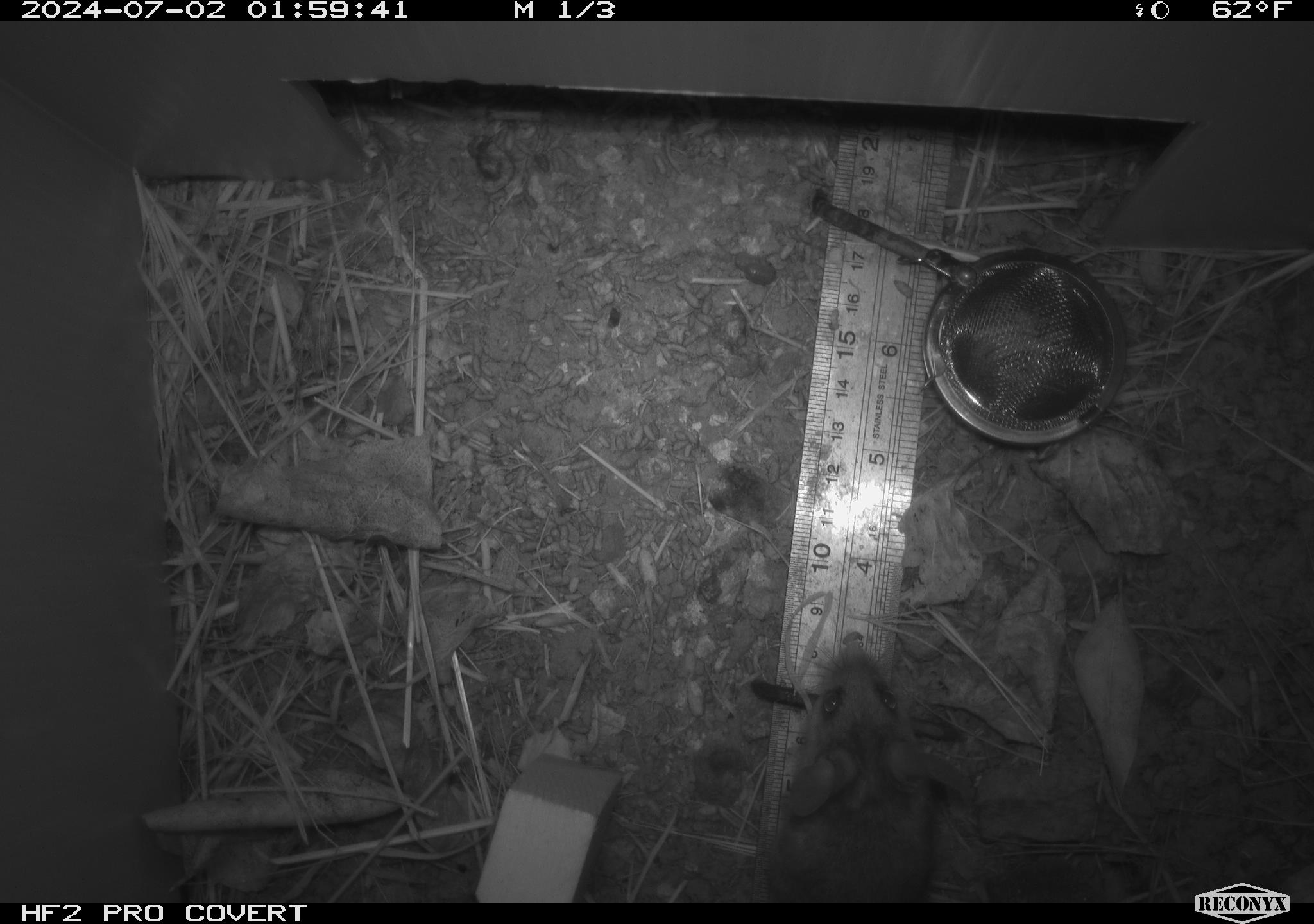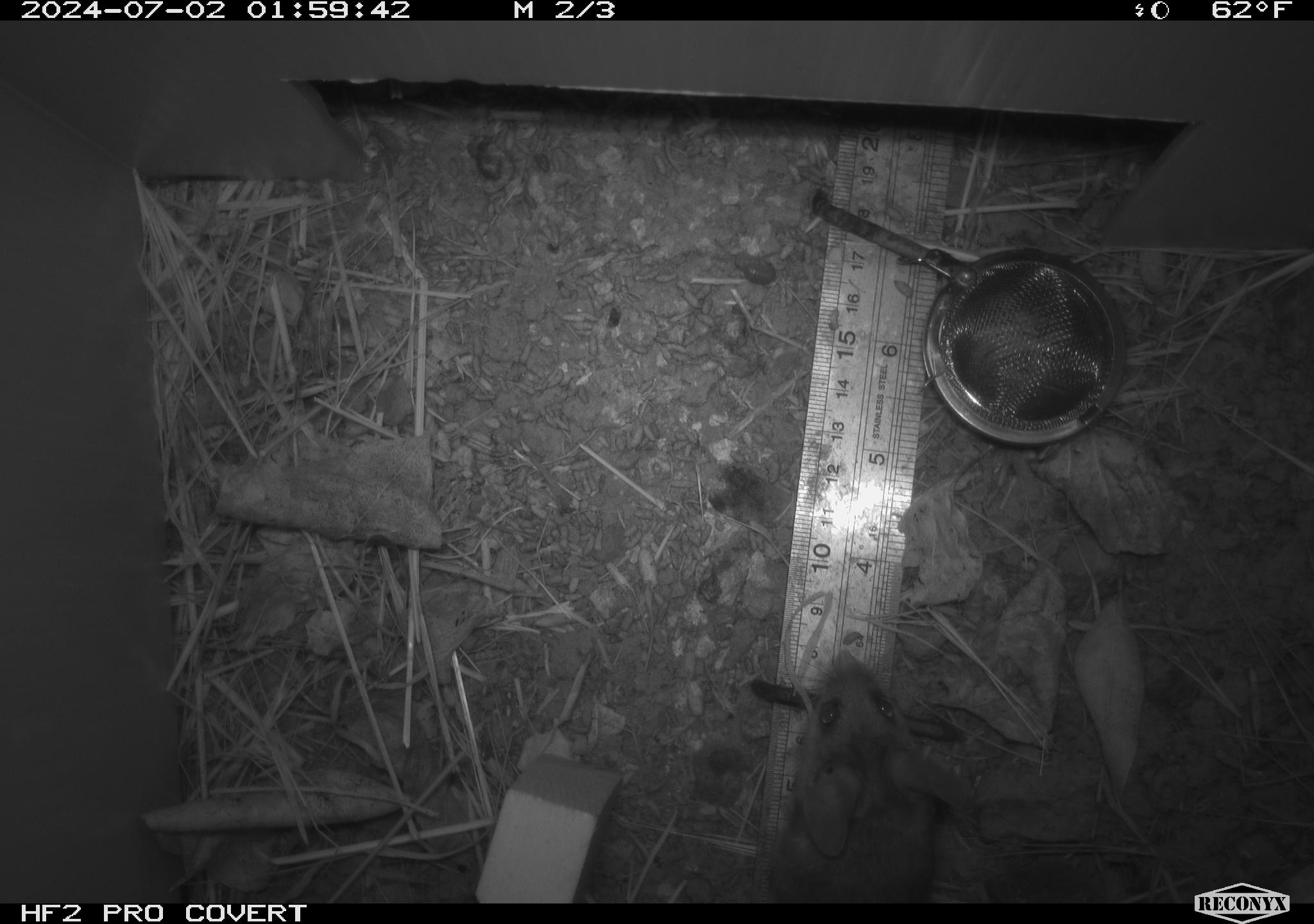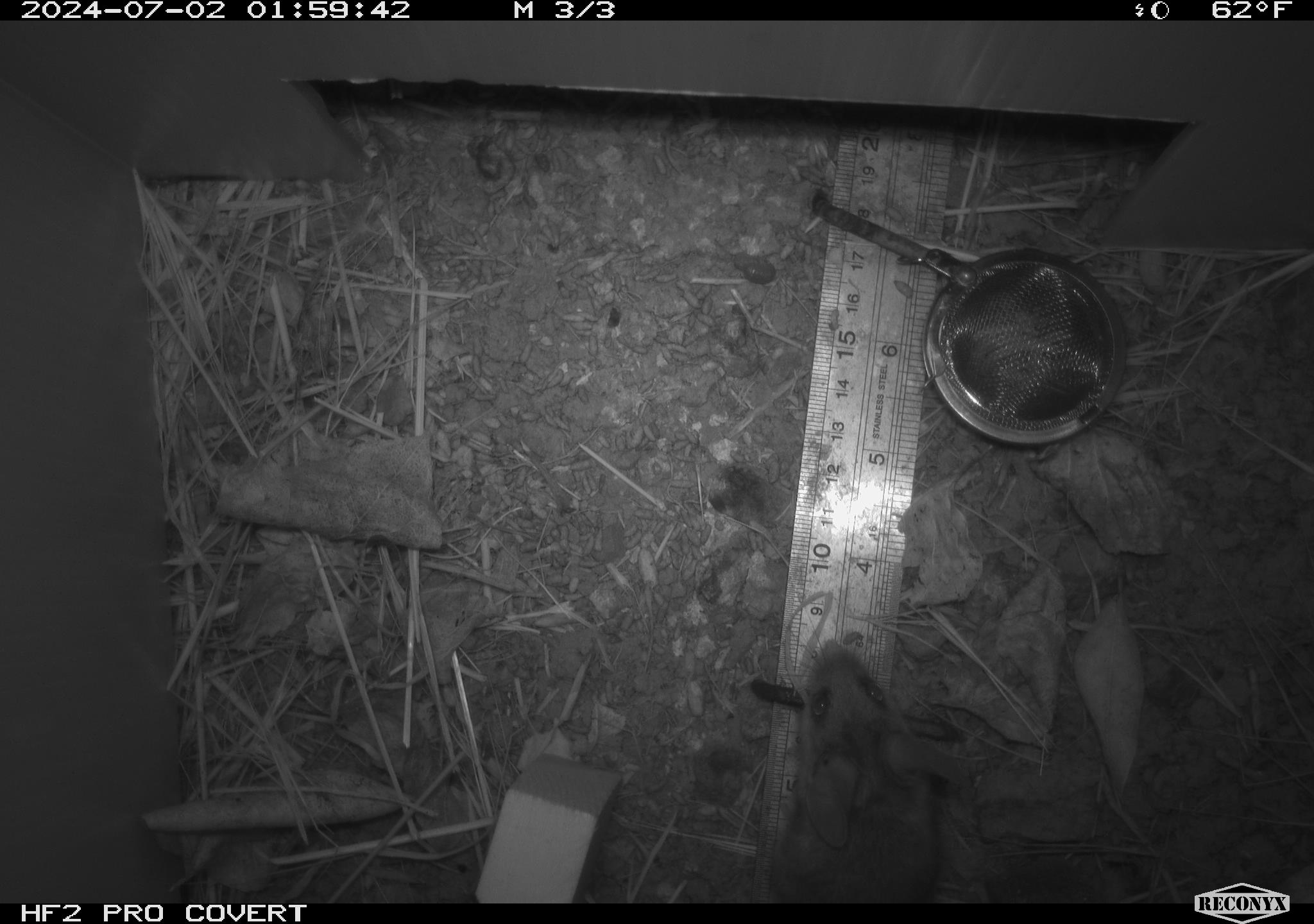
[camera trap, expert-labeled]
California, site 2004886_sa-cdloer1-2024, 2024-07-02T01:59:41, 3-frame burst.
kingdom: Animalia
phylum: Chordata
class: Mammalia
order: Rodentia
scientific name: Rodentia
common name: mouse species